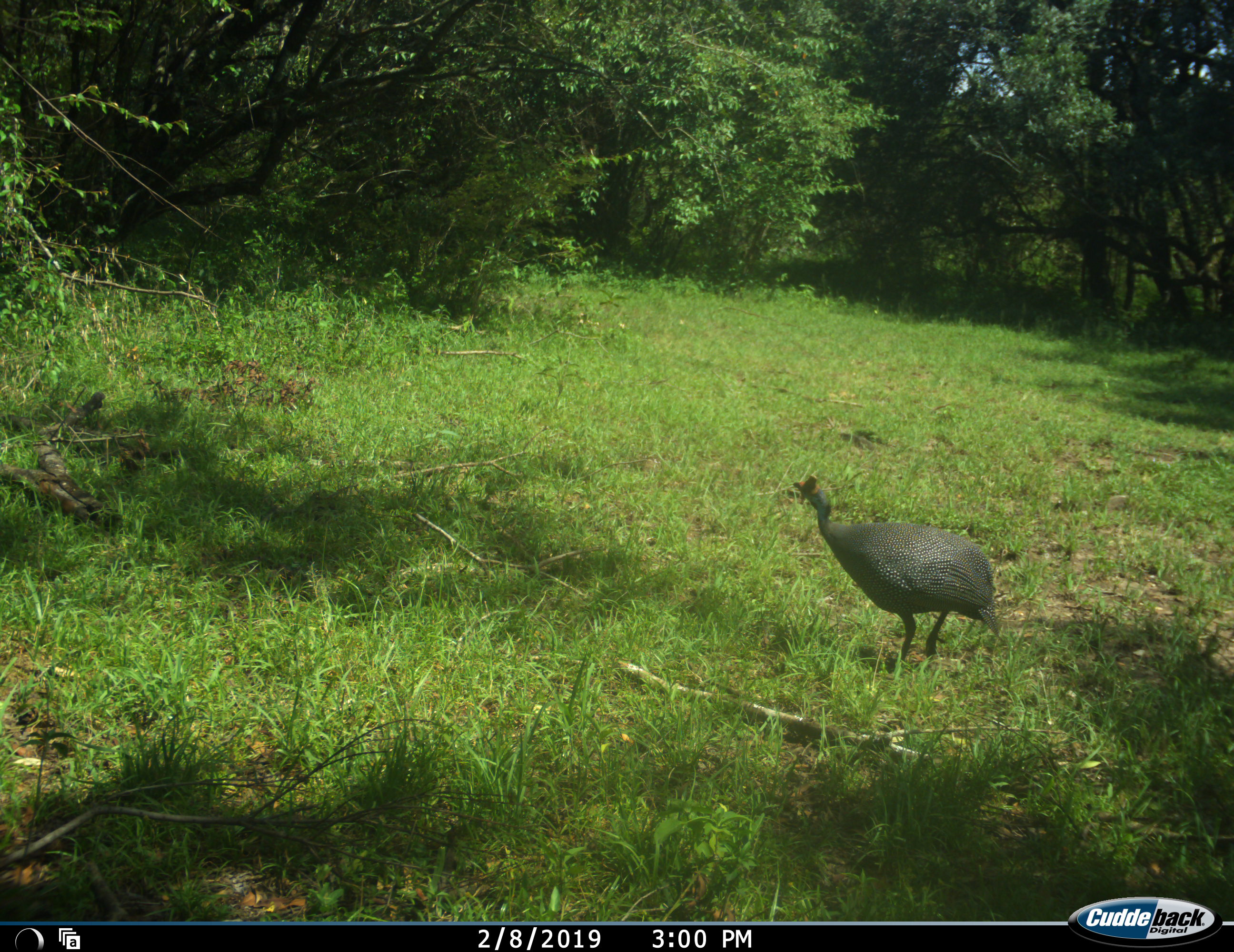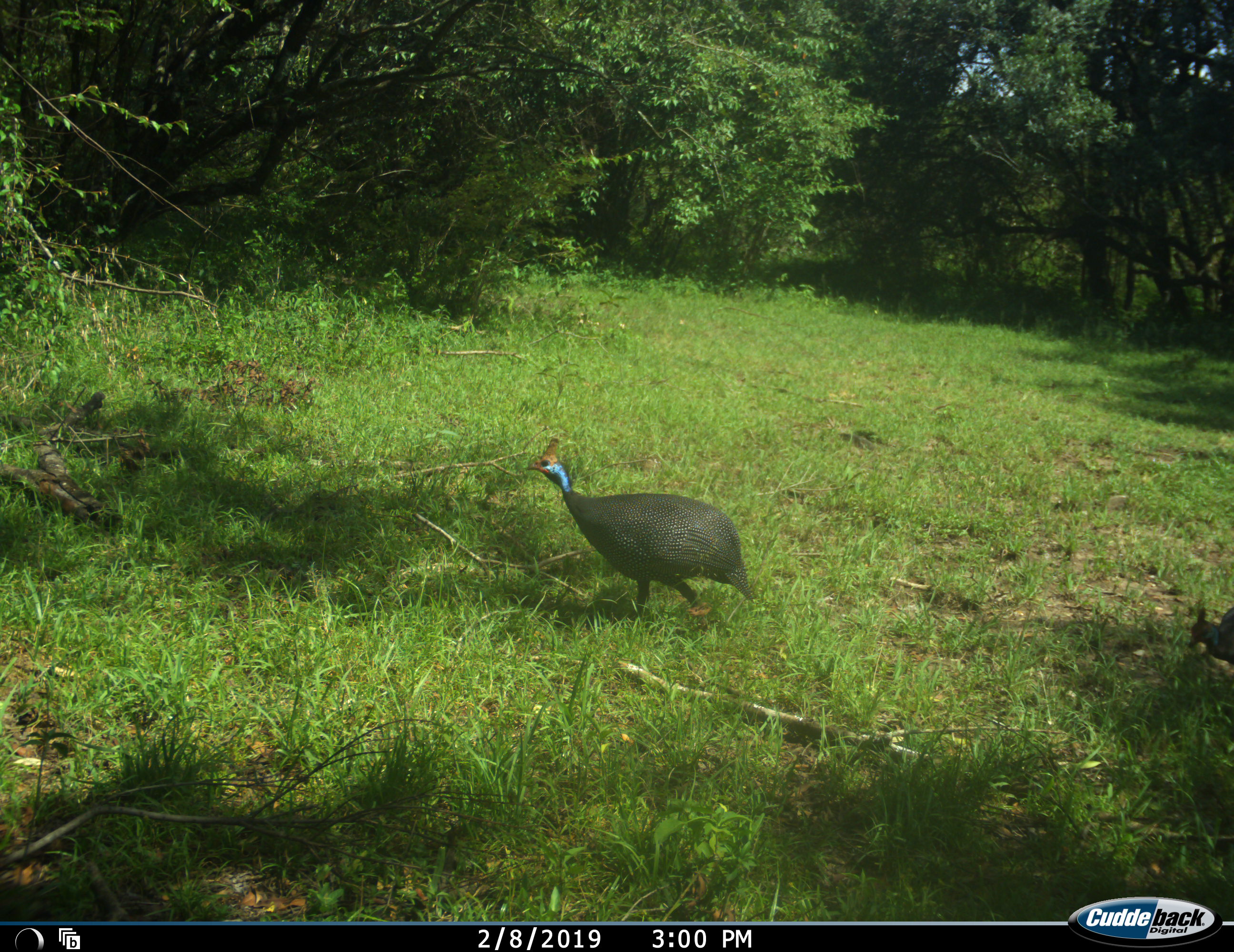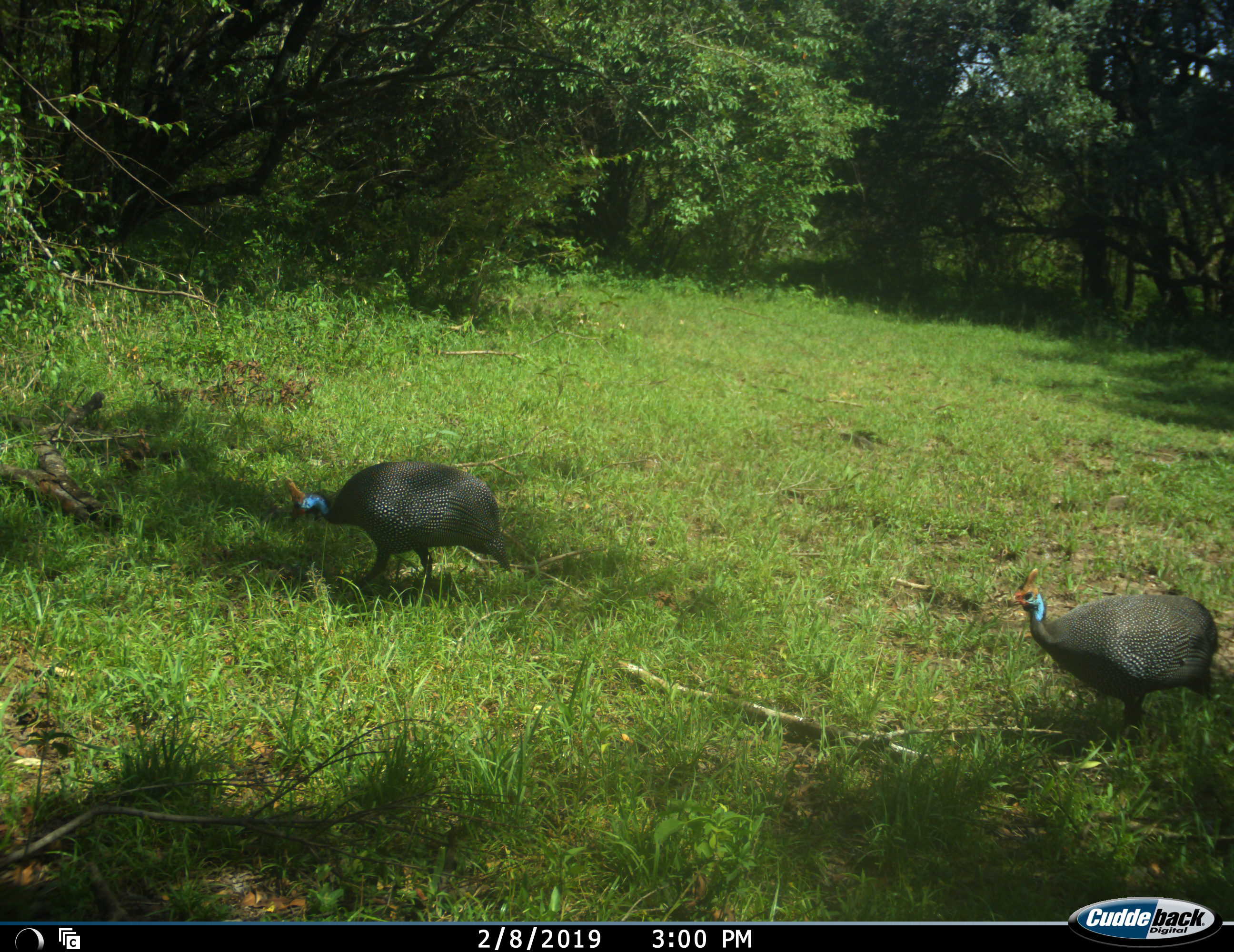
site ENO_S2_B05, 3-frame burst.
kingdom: Animalia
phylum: Chordata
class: Aves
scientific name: Aves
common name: bird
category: birdother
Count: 2.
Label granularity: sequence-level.